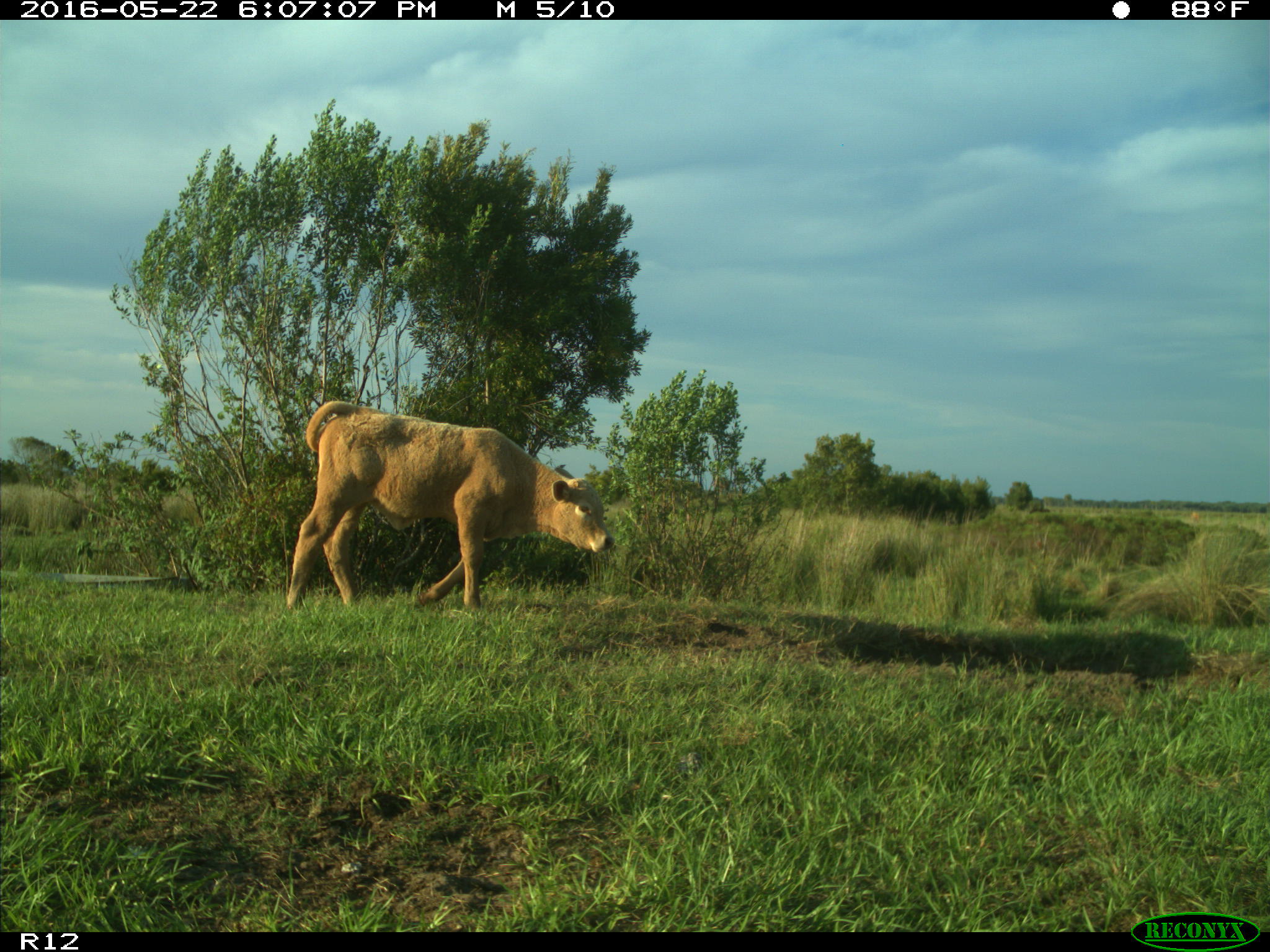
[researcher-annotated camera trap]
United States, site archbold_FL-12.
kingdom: Animalia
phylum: Chordata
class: Mammalia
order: Artiodactyla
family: Bovidae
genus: Bos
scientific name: Bos taurus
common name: domestic cow